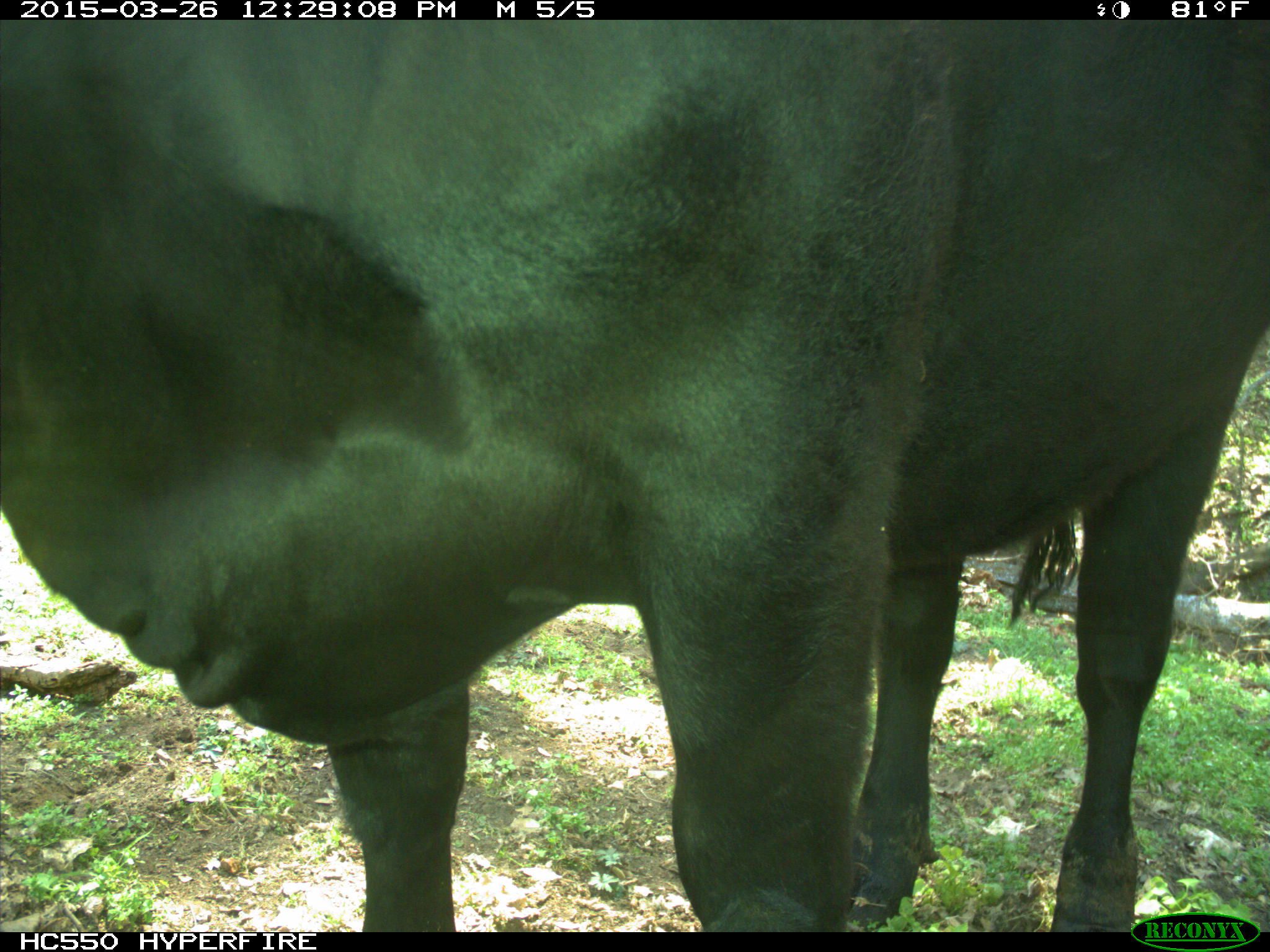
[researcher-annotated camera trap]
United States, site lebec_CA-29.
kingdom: Animalia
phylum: Chordata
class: Mammalia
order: Artiodactyla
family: Bovidae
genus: Bos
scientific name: Bos taurus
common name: domestic cow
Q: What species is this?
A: Bos taurus (domestic cow).